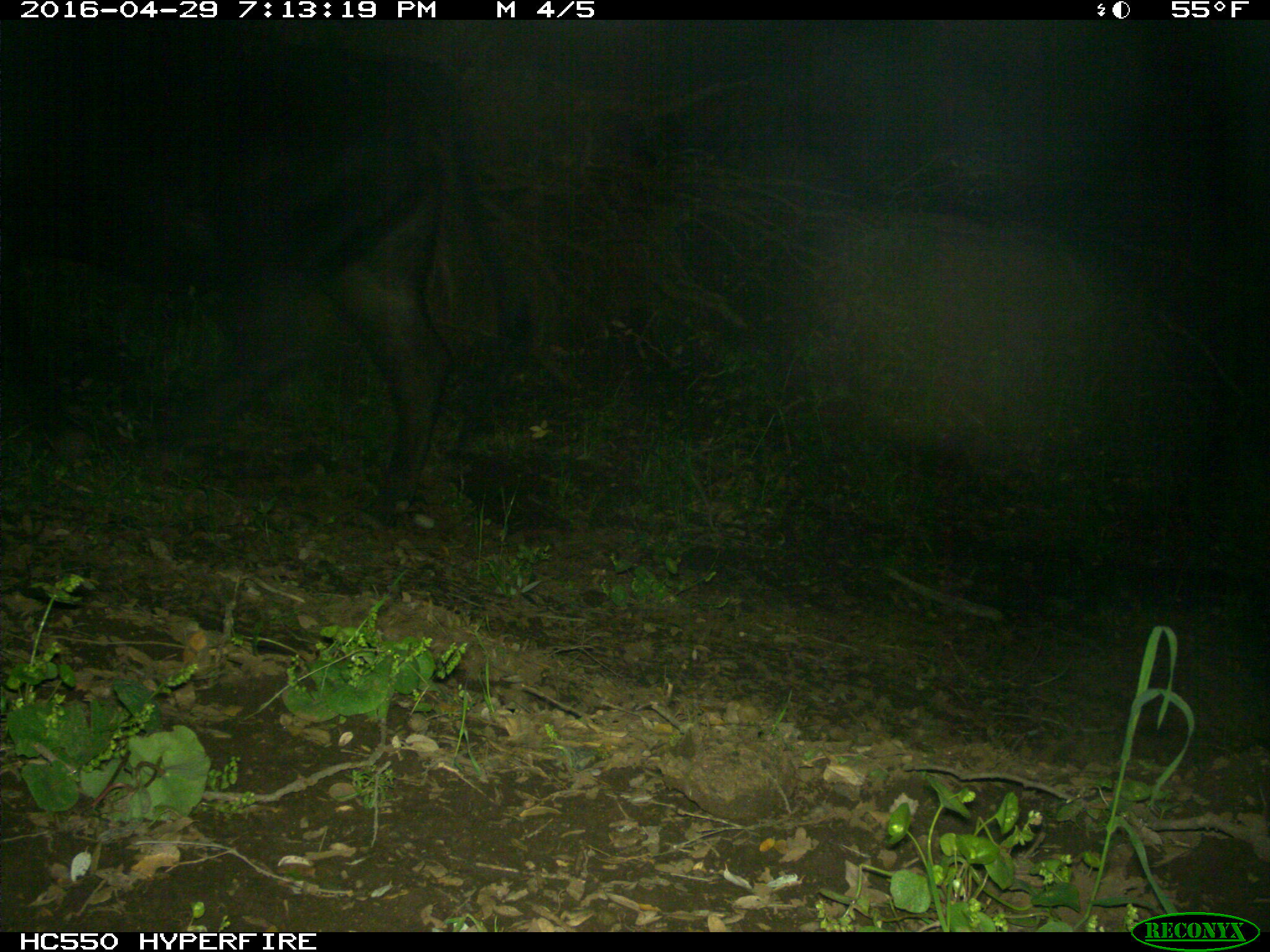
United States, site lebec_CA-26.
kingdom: Animalia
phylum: Chordata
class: Mammalia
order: Artiodactyla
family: Bovidae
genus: Bos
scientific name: Bos taurus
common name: domestic cow